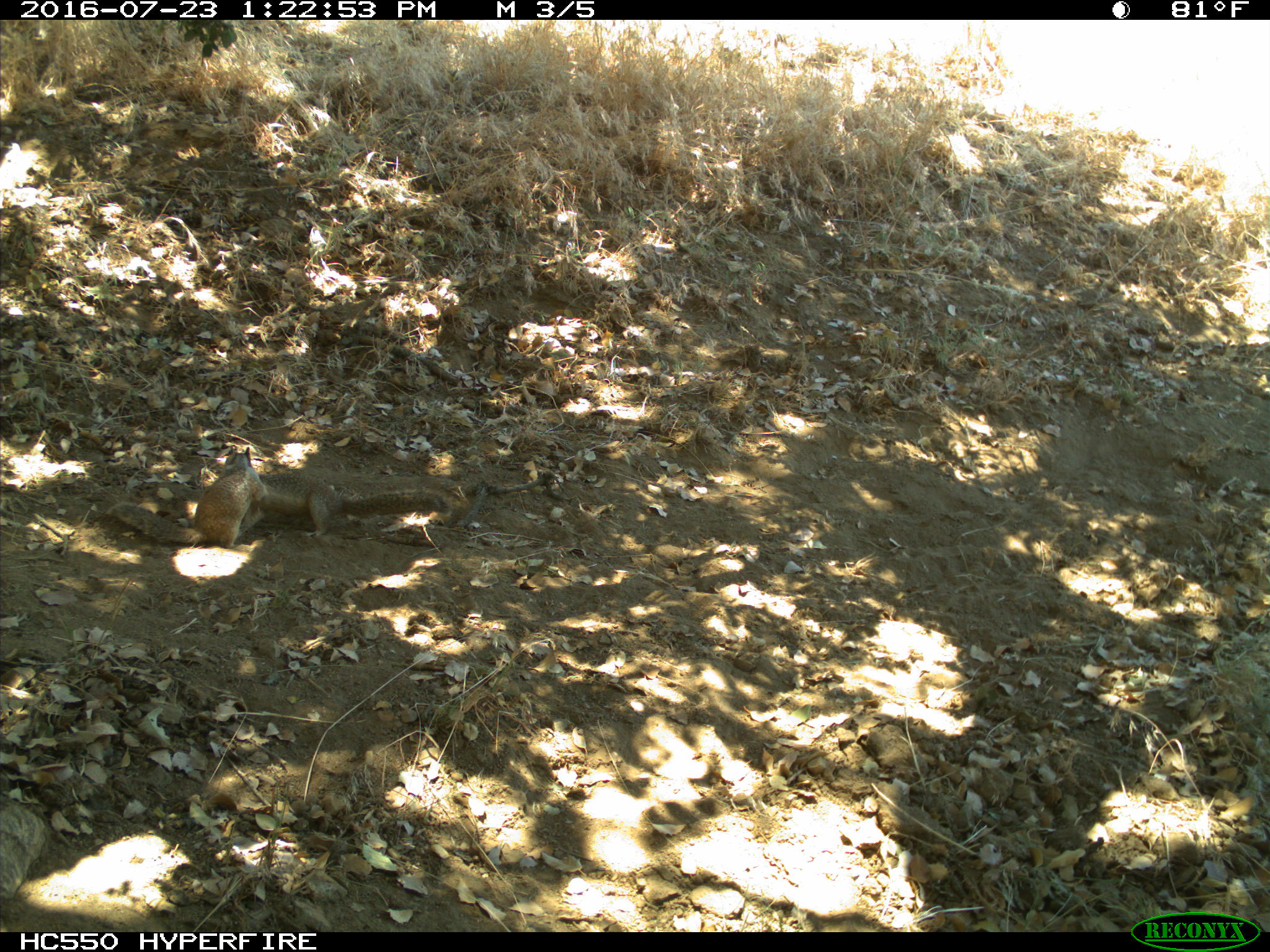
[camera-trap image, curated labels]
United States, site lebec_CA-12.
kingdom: Animalia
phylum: Chordata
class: Mammalia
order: Rodentia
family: Sciuridae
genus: Otospermophilus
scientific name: Otospermophilus beecheyi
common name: california ground squirrel